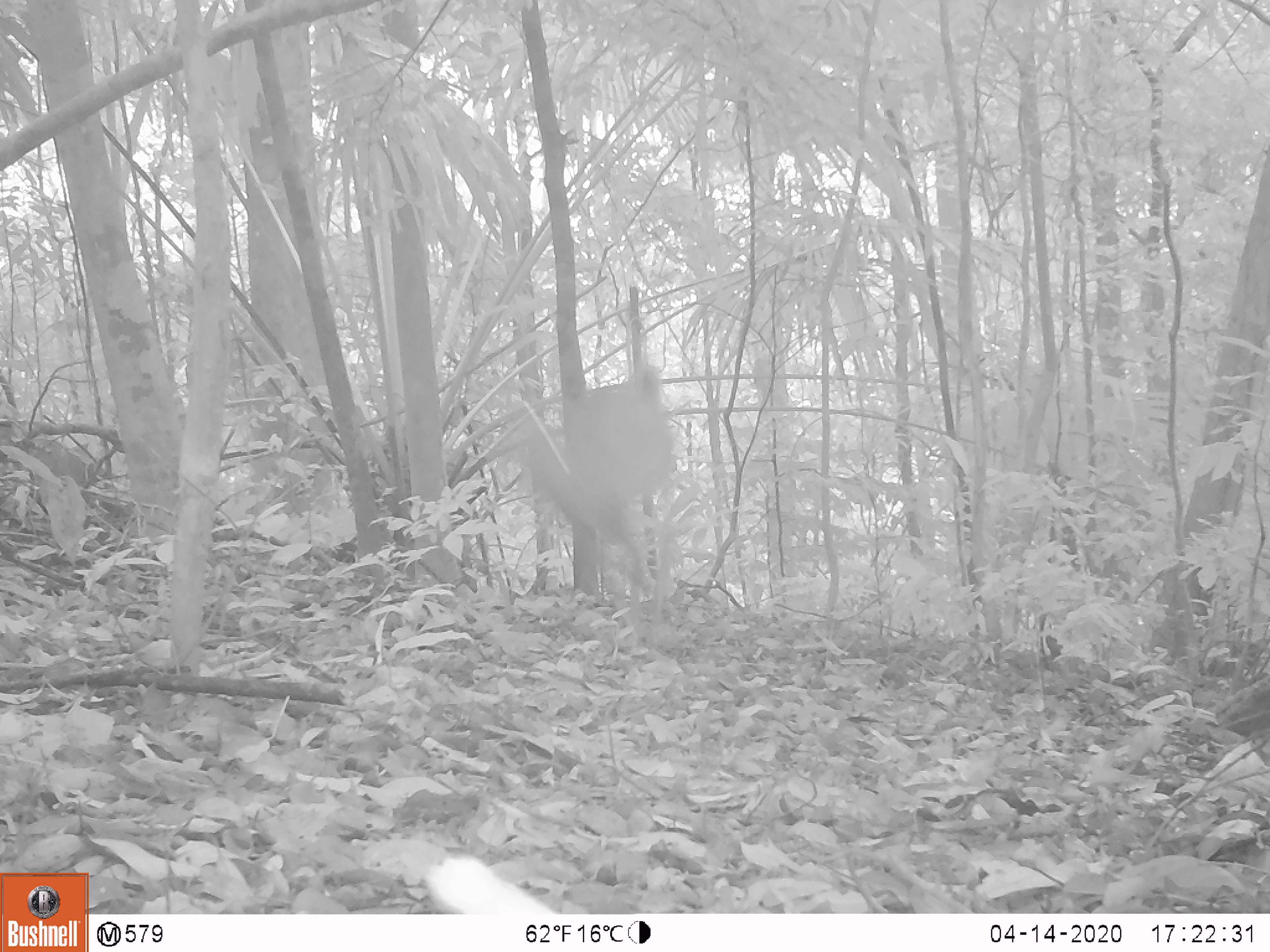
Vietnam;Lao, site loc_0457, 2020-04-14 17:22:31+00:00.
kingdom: Animalia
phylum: Chordata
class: Mammalia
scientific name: Mammalia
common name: mammal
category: unidentified mammal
Unidentified mammal (mammal) (Mammalia). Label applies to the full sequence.